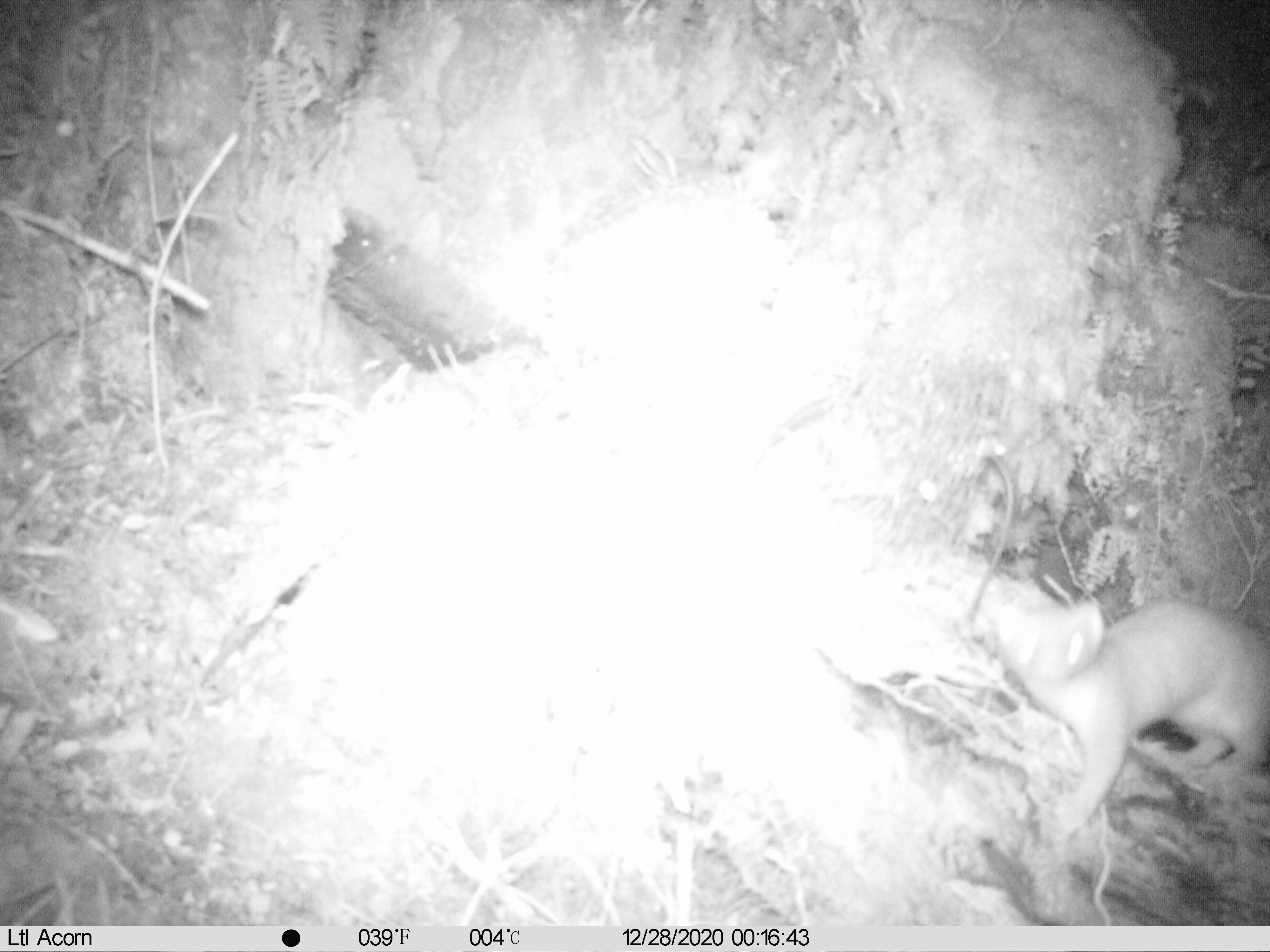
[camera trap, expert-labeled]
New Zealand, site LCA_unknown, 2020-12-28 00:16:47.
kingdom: Animalia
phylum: Chordata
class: Mammalia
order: Carnivora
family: Mustelidae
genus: Mustela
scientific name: Mustela erminea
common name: stoat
Stoat (Mustela erminea).